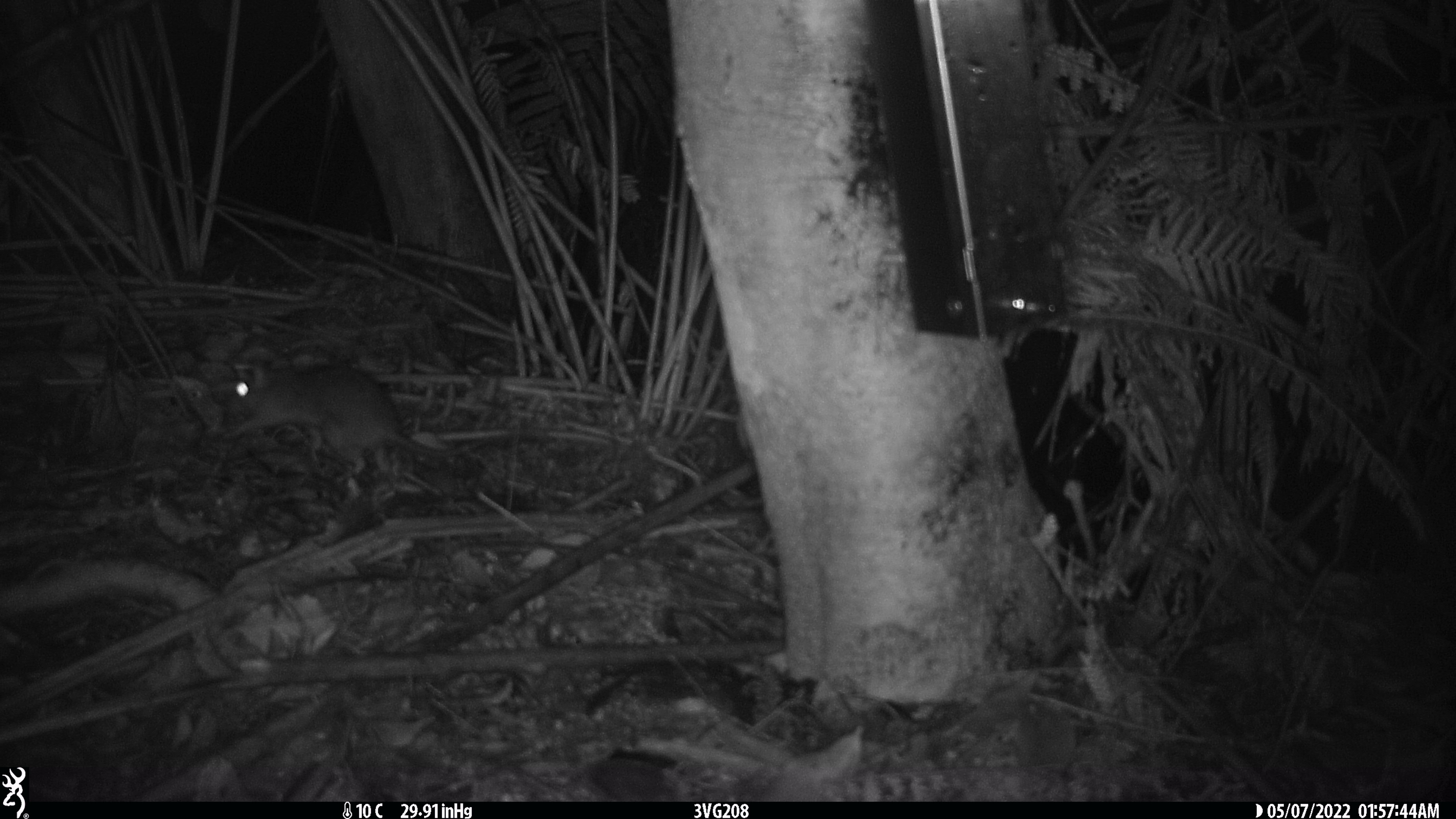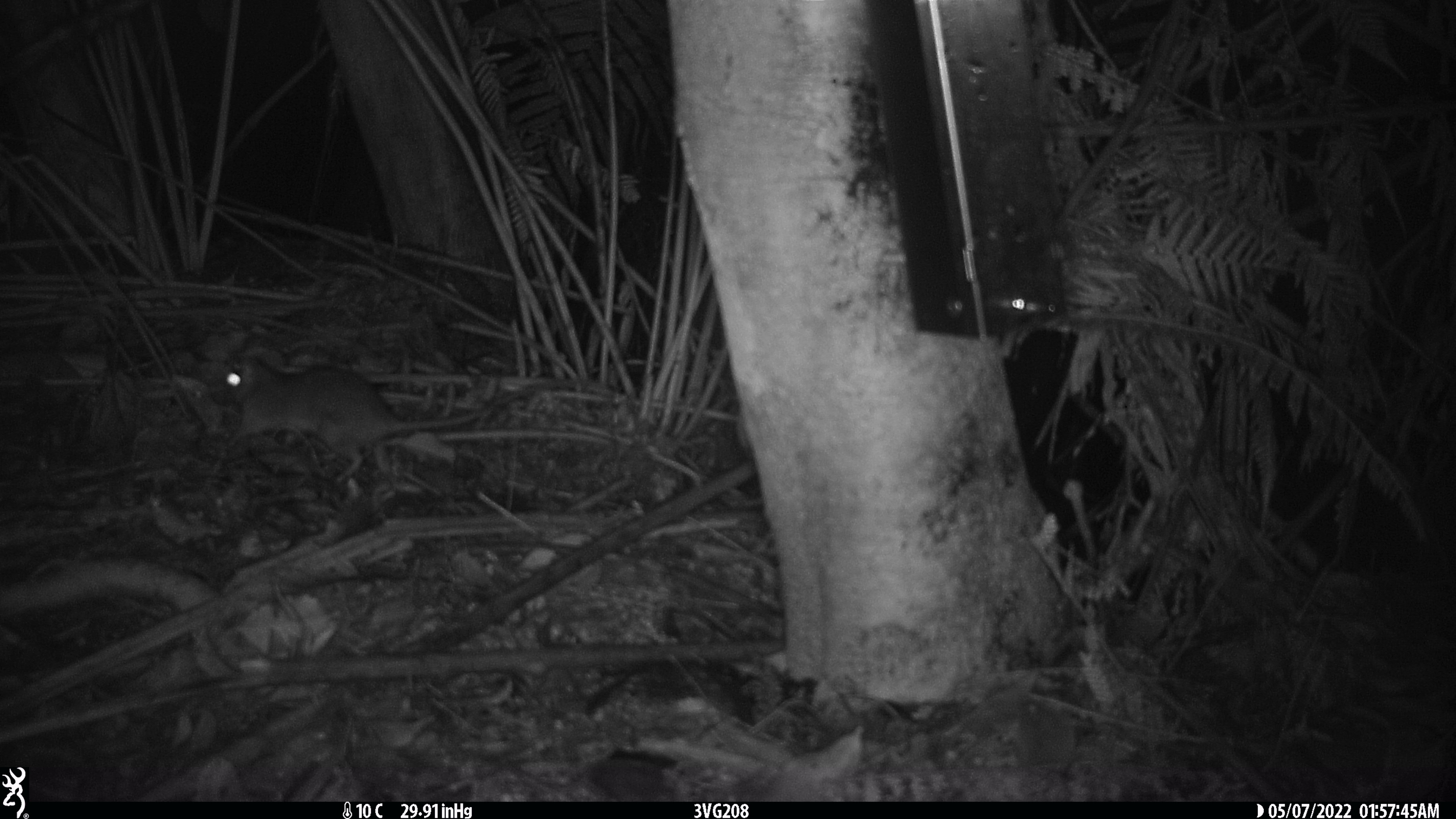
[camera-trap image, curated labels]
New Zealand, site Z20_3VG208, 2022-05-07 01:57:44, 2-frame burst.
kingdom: Animalia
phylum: Chordata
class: Mammalia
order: Rodentia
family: Muridae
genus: Rattus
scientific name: Rattus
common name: rat